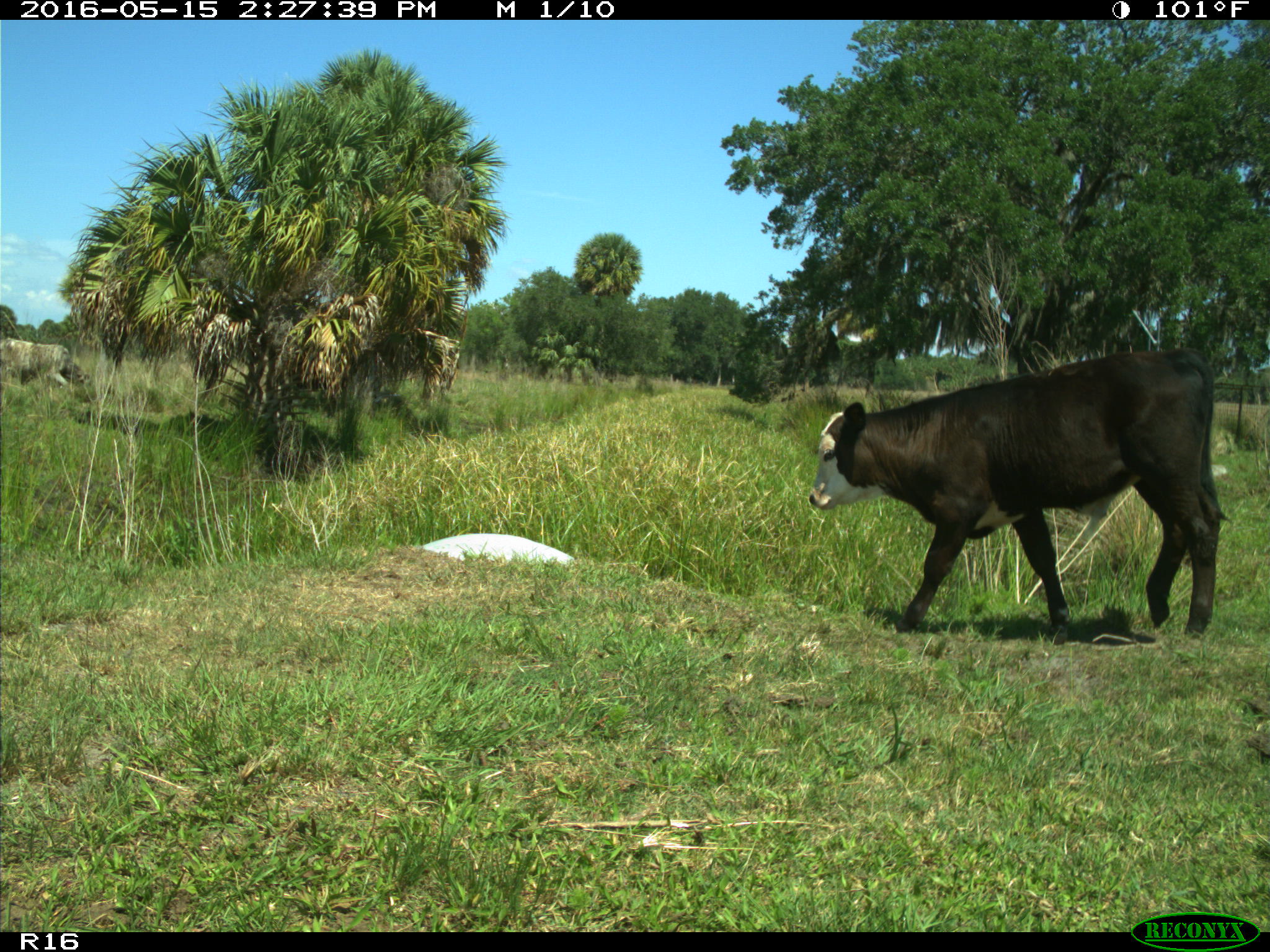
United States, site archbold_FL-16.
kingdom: Animalia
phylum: Chordata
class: Mammalia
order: Artiodactyla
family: Bovidae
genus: Bos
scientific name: Bos taurus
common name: domestic cow